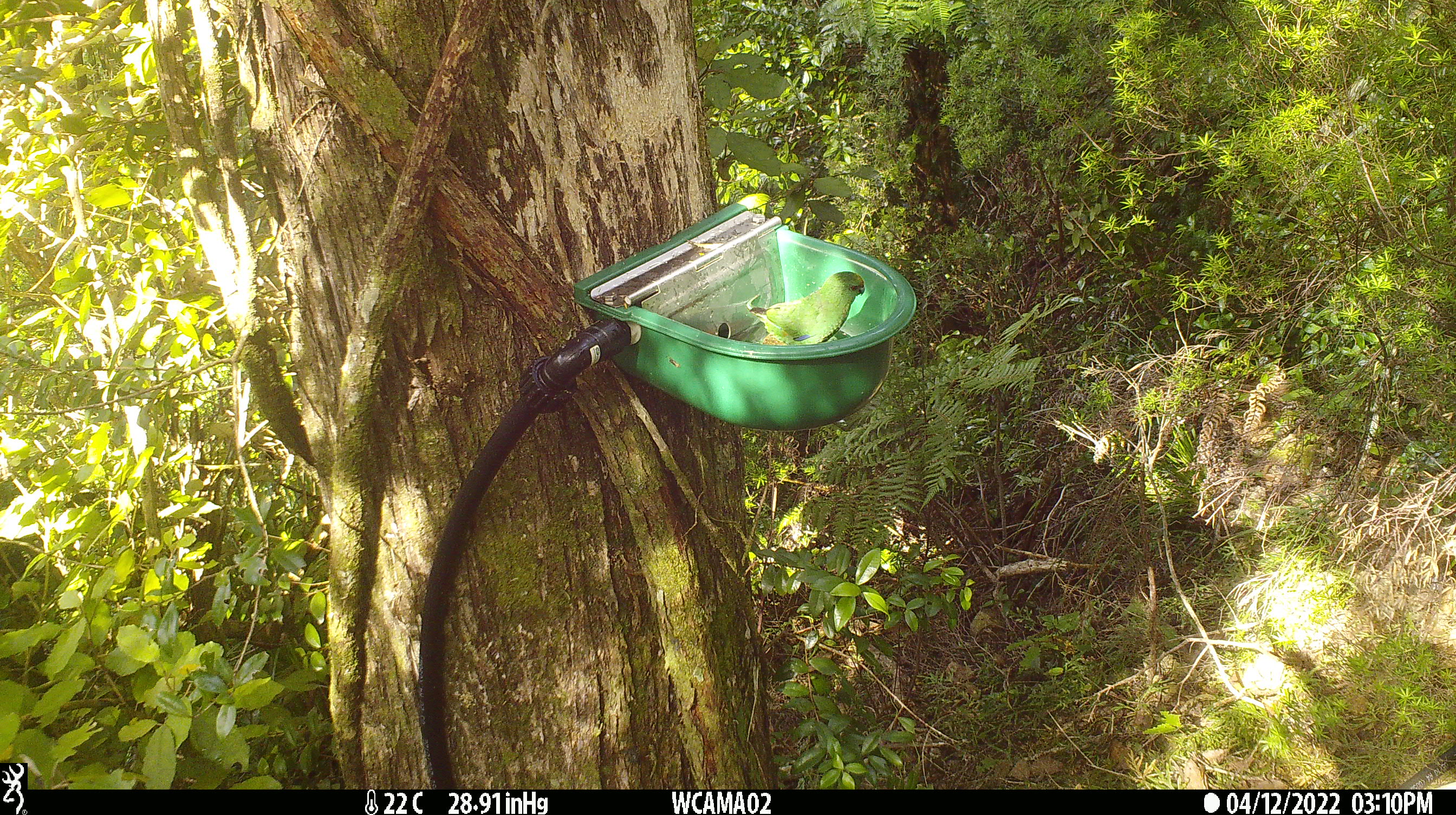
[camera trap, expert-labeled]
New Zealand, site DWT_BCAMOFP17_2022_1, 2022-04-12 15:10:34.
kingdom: Animalia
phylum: Chordata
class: Aves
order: Psittaciformes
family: Psittaculidae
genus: Cyanoramphus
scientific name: Cyanoramphus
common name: parakeet